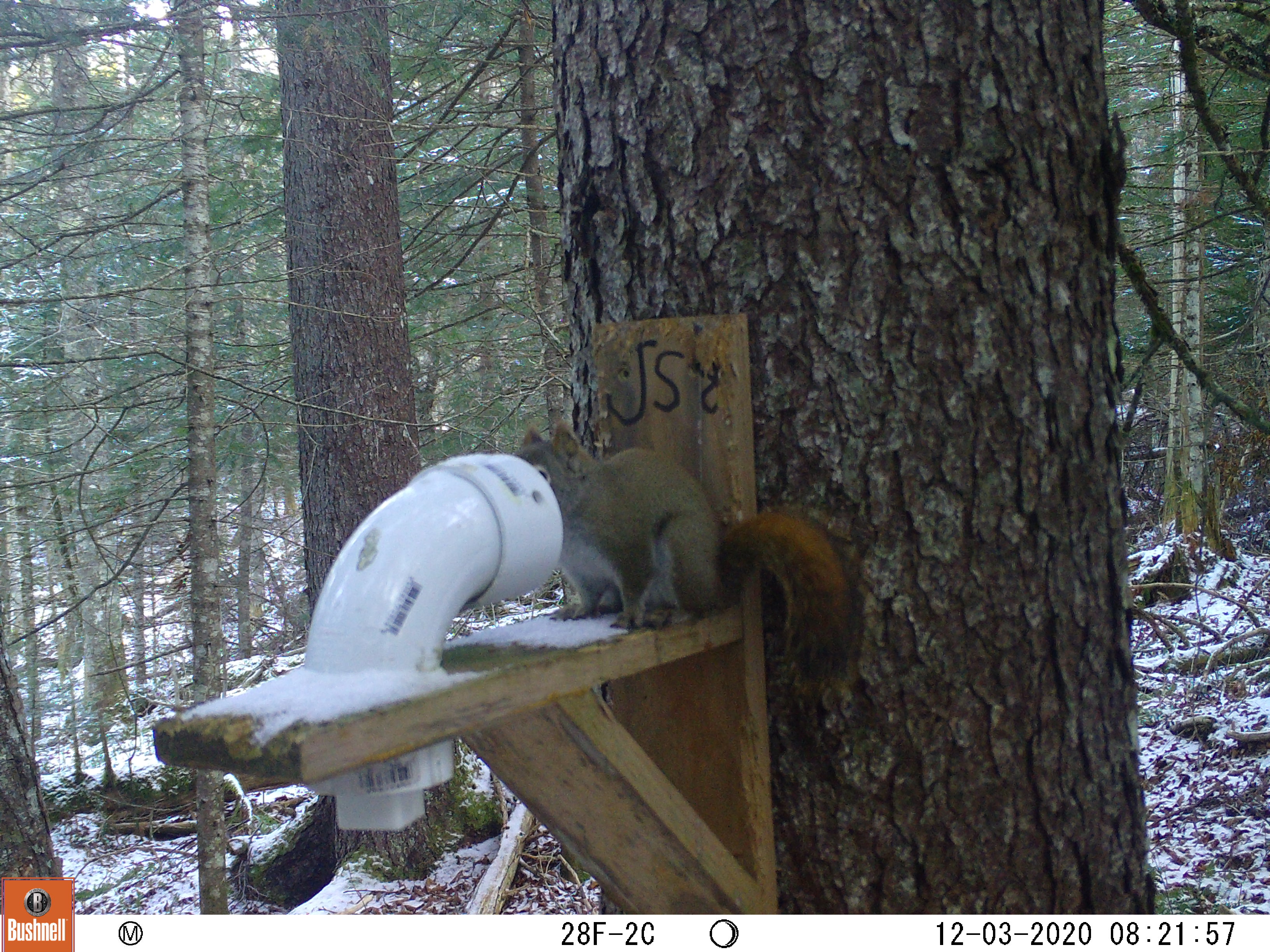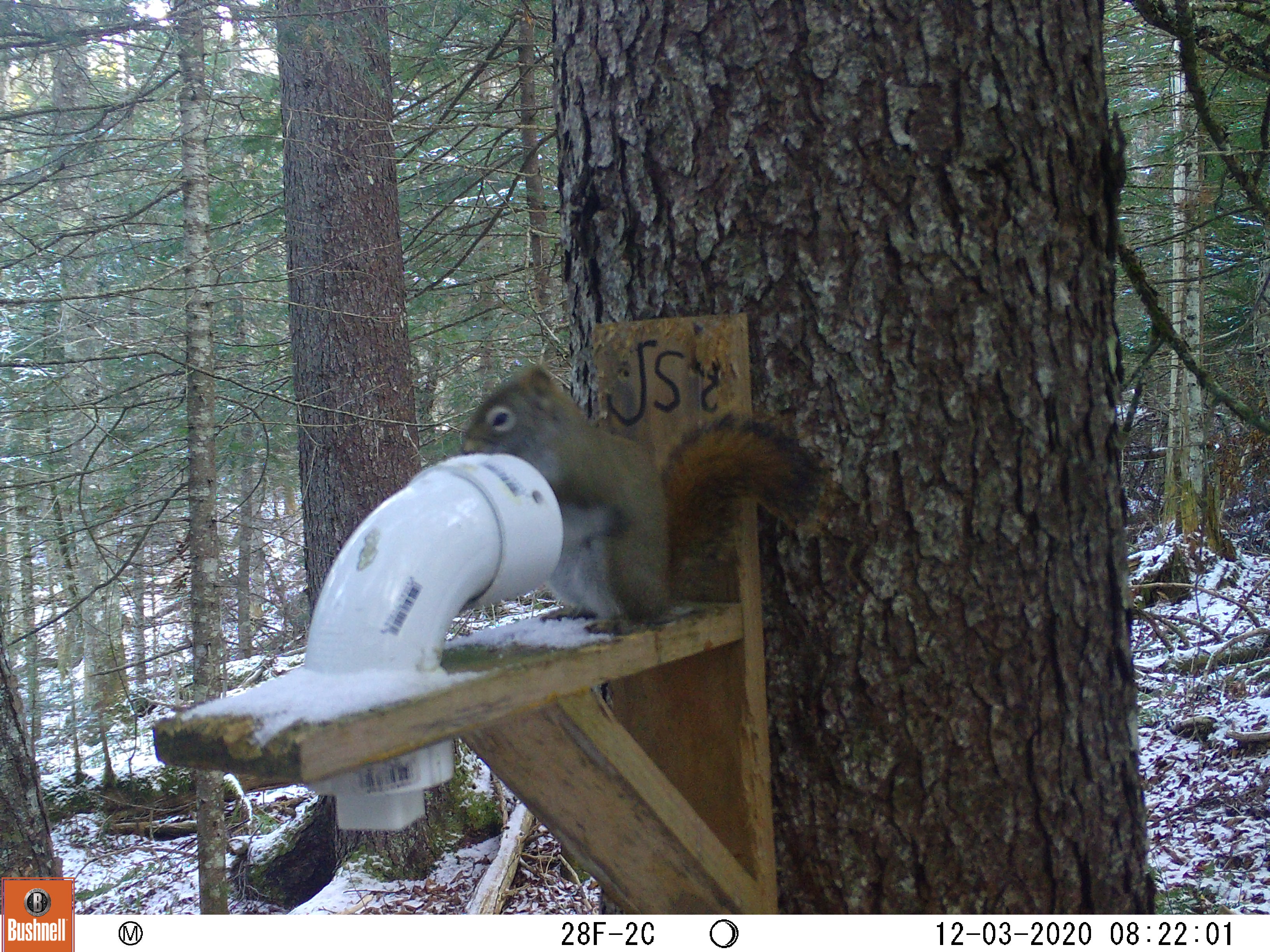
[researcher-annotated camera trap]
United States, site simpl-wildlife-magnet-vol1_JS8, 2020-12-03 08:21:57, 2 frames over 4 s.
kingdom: Animalia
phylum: Chordata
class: Mammalia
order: Rodentia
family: Sciuridae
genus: Tamiasciurus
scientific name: Tamiasciurus hudsonicus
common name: red squirrel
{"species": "red squirrel (Tamiasciurus hudsonicus)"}